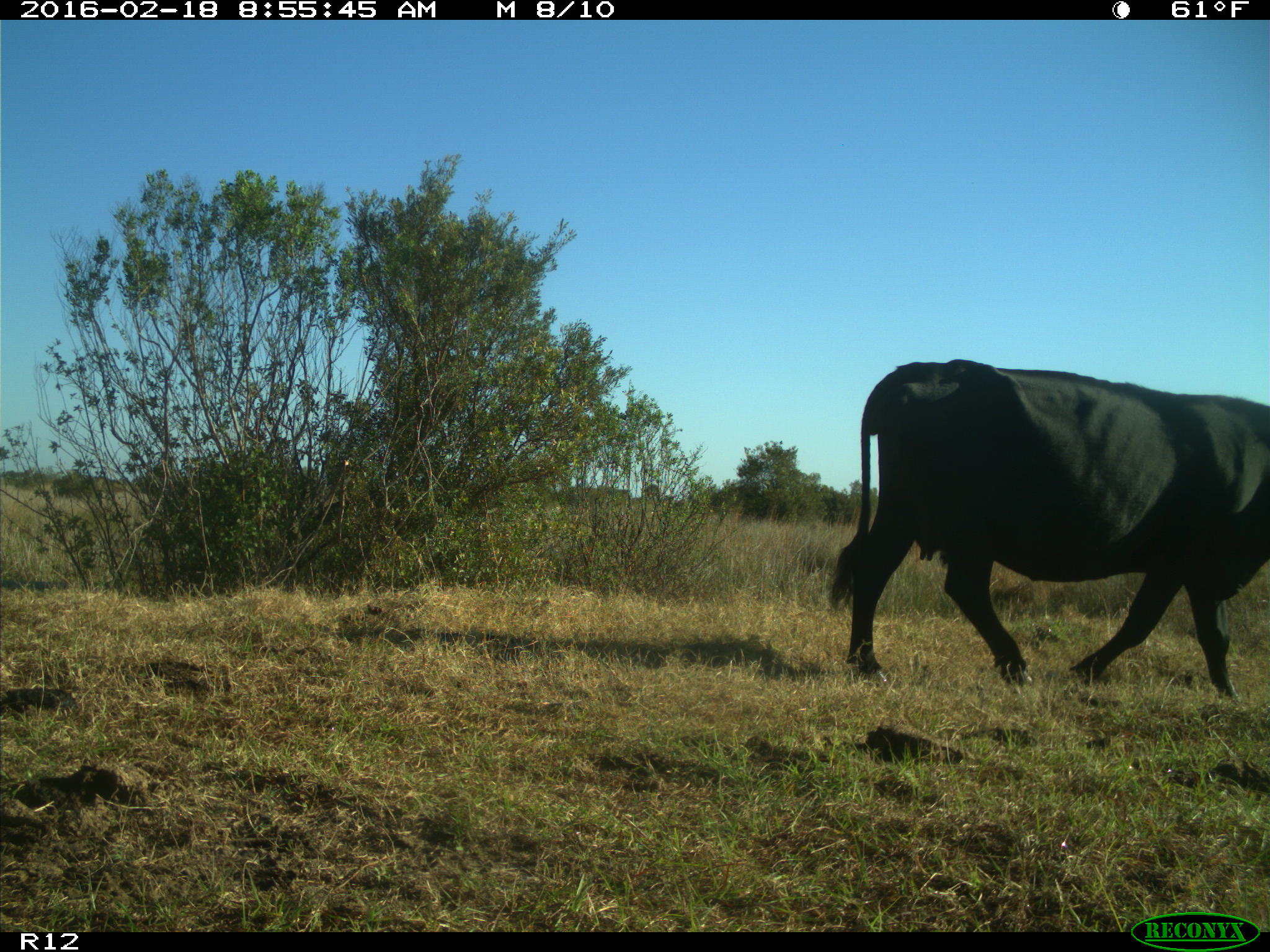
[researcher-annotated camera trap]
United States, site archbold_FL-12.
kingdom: Animalia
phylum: Chordata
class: Mammalia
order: Artiodactyla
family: Bovidae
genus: Bos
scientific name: Bos taurus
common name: domestic cow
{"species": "Bos taurus (domestic cow)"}